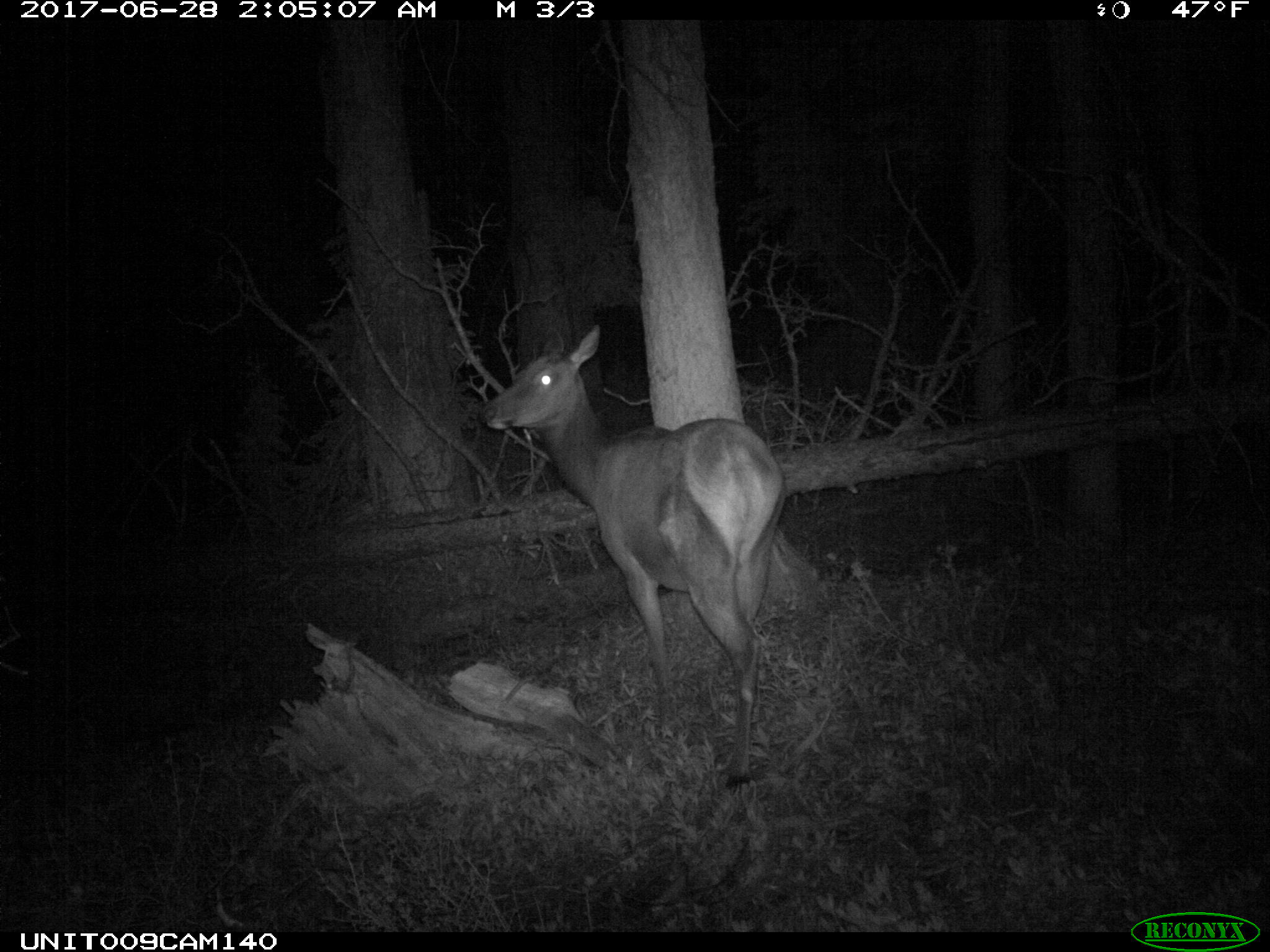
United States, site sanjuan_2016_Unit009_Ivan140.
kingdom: Animalia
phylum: Chordata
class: Mammalia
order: Artiodactyla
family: Cervidae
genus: Cervus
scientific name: Cervus elaphus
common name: red deer